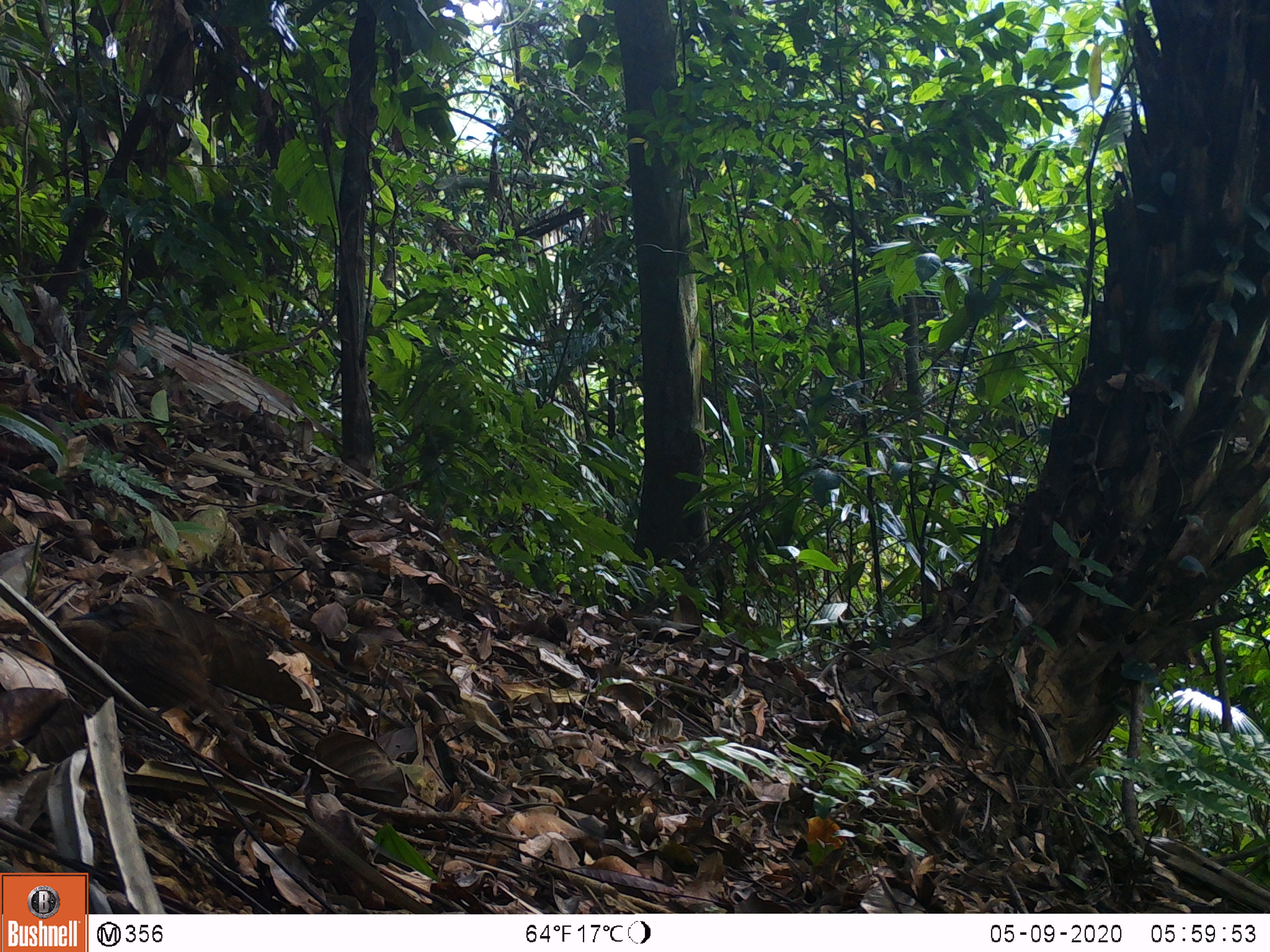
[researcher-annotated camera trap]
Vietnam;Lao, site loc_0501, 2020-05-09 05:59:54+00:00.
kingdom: Animalia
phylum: Chordata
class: Aves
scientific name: Aves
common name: bird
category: unidentified bird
Unidentified bird (bird) (Aves). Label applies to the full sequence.